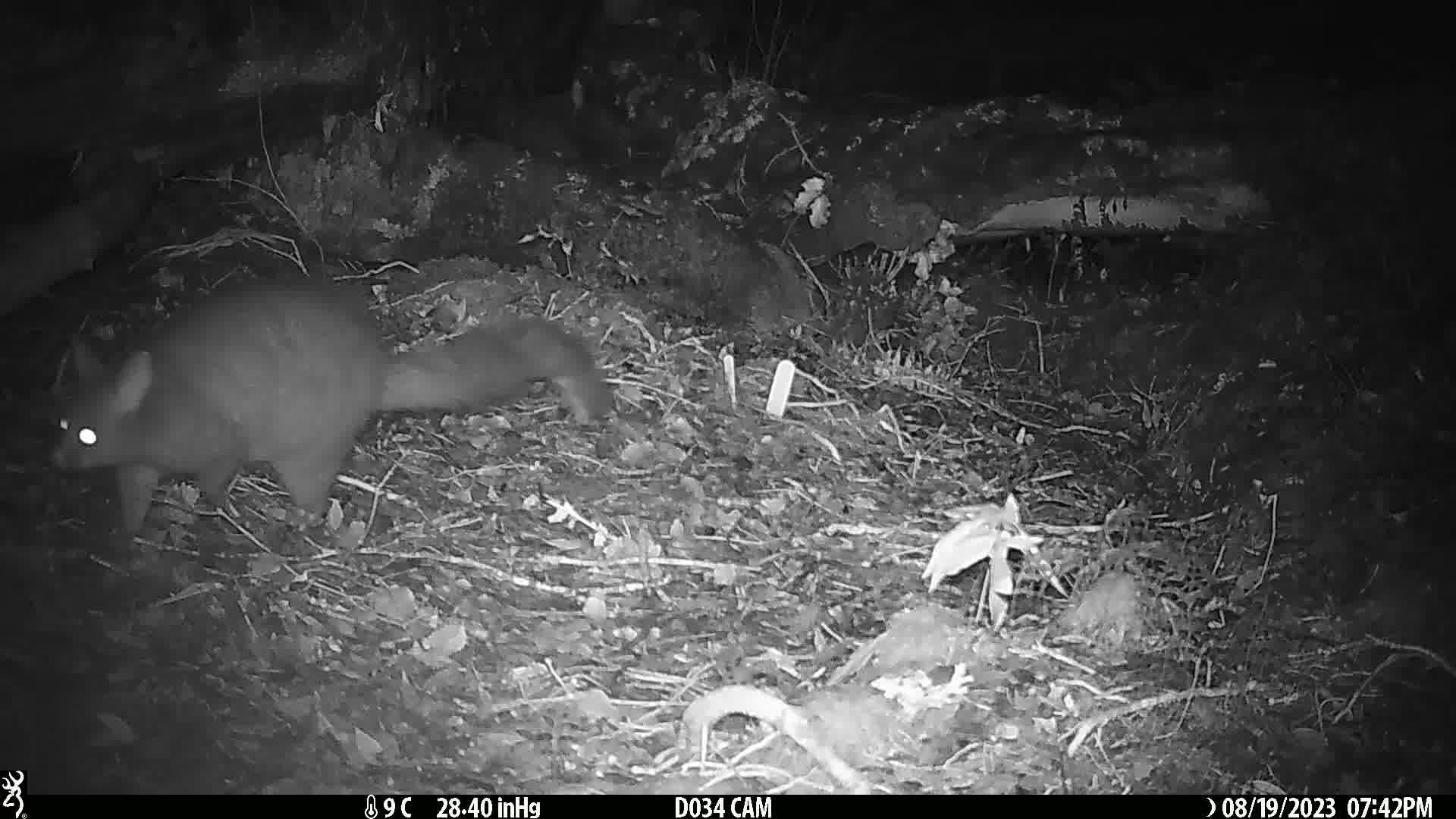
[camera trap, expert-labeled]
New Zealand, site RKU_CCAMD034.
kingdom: Animalia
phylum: Chordata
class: Mammalia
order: Diprotodontia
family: Phalangeridae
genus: Trichosurus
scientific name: Trichosurus vulpecula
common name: common brushtail possum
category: possum